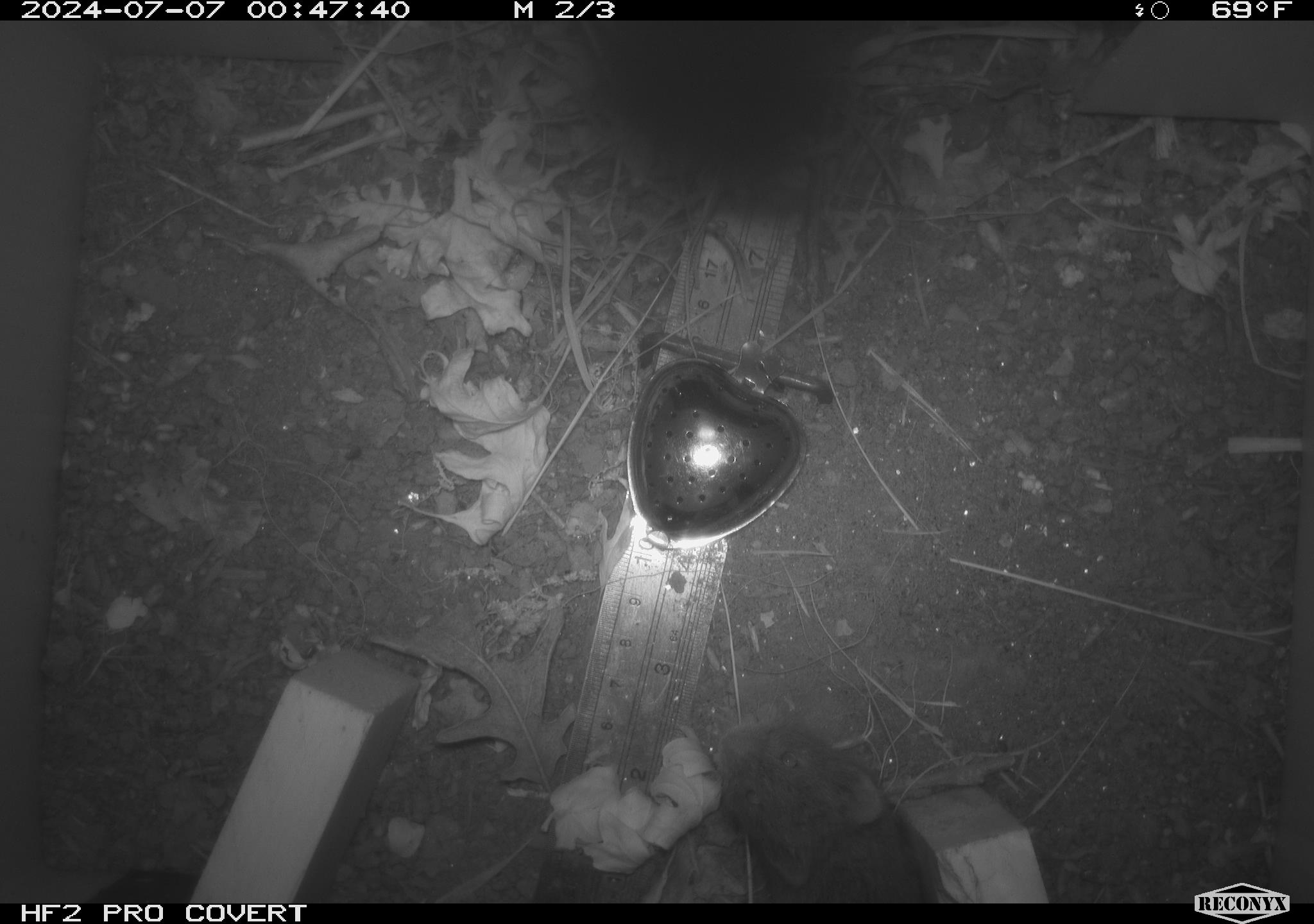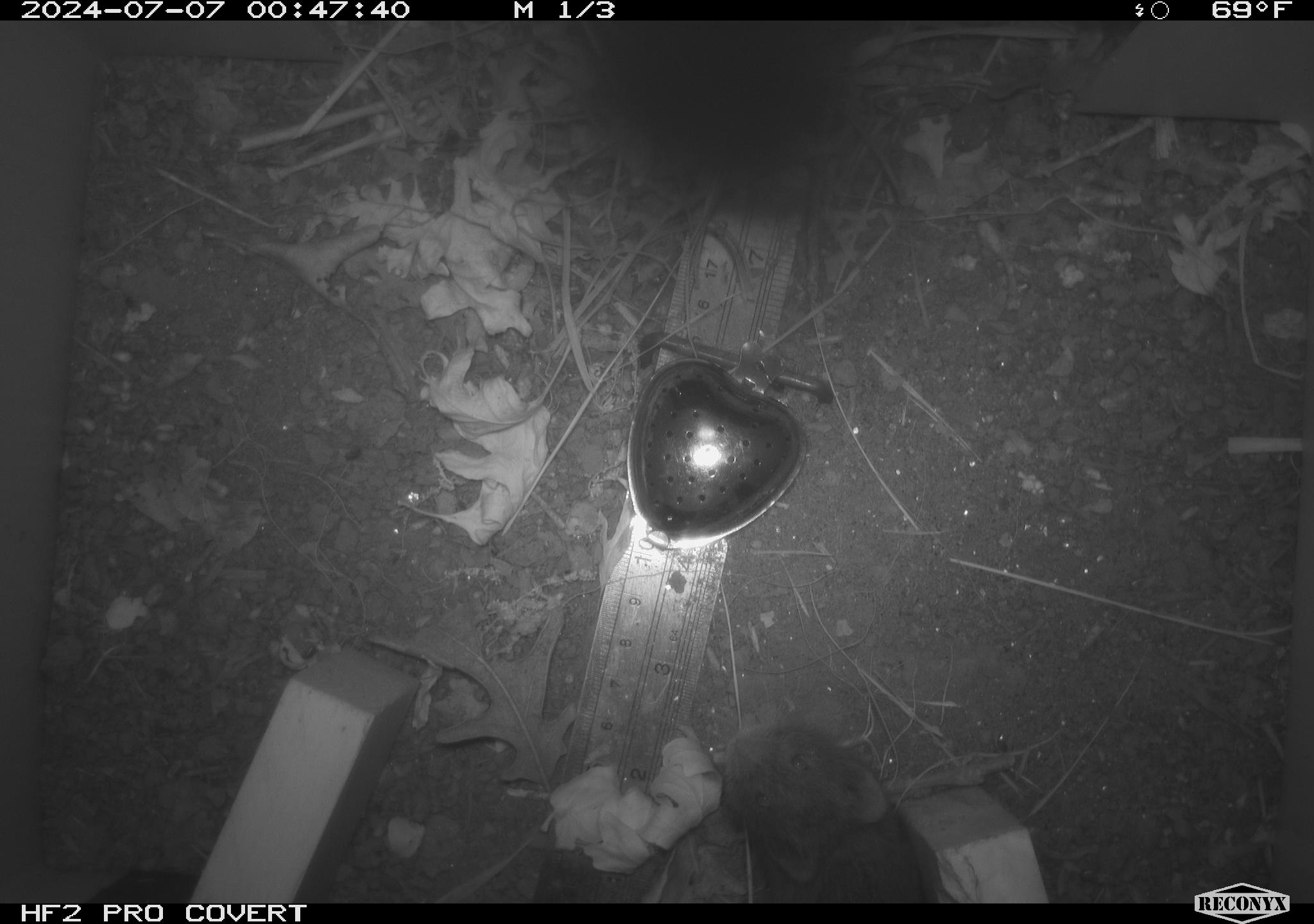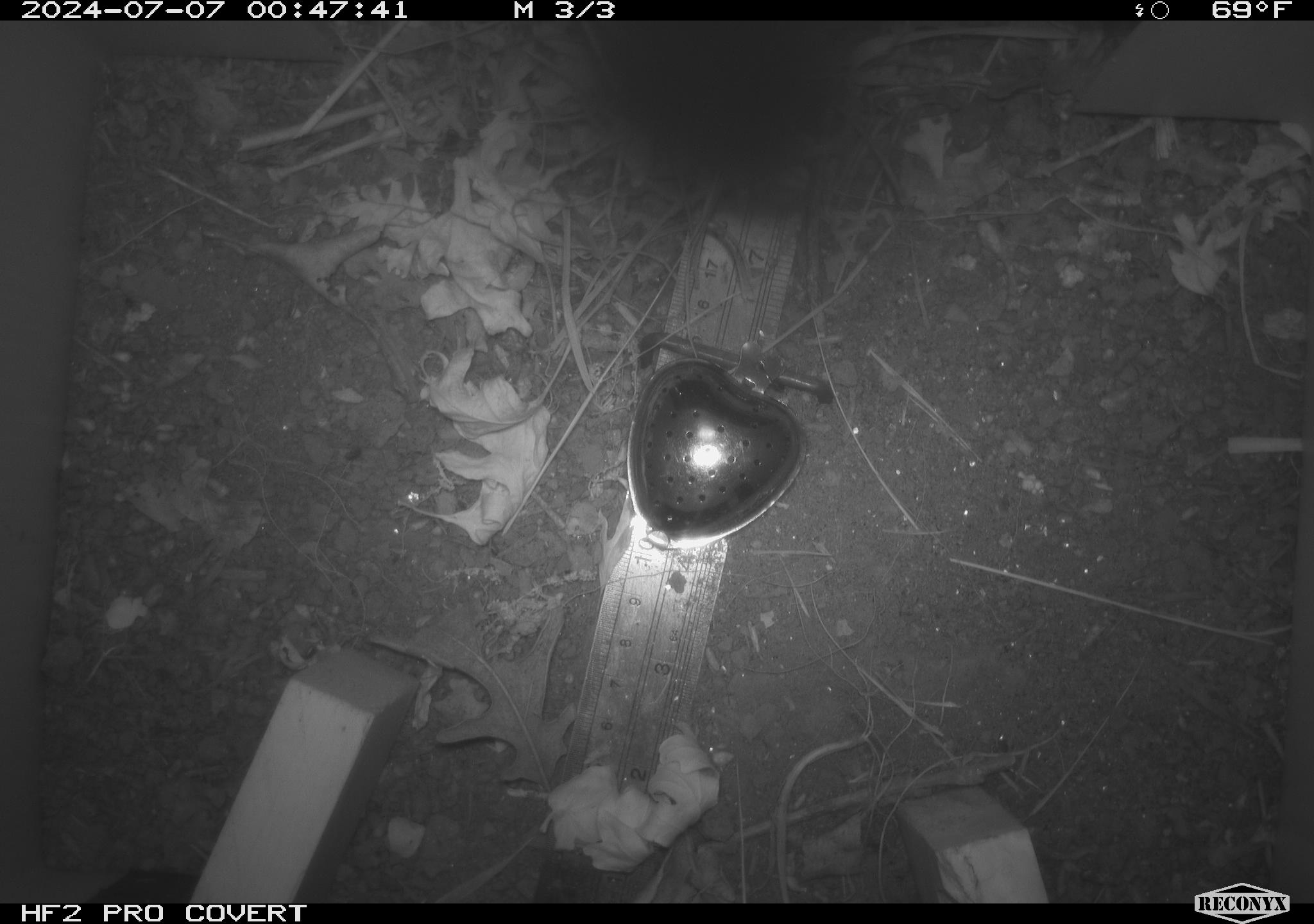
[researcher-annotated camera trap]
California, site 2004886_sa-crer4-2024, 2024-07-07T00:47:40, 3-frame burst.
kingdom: Animalia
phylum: Chordata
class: Mammalia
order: Rodentia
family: Cricetidae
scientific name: Arvicolinae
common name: voles, lemmings, and muskrats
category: arvicolinae subfamily